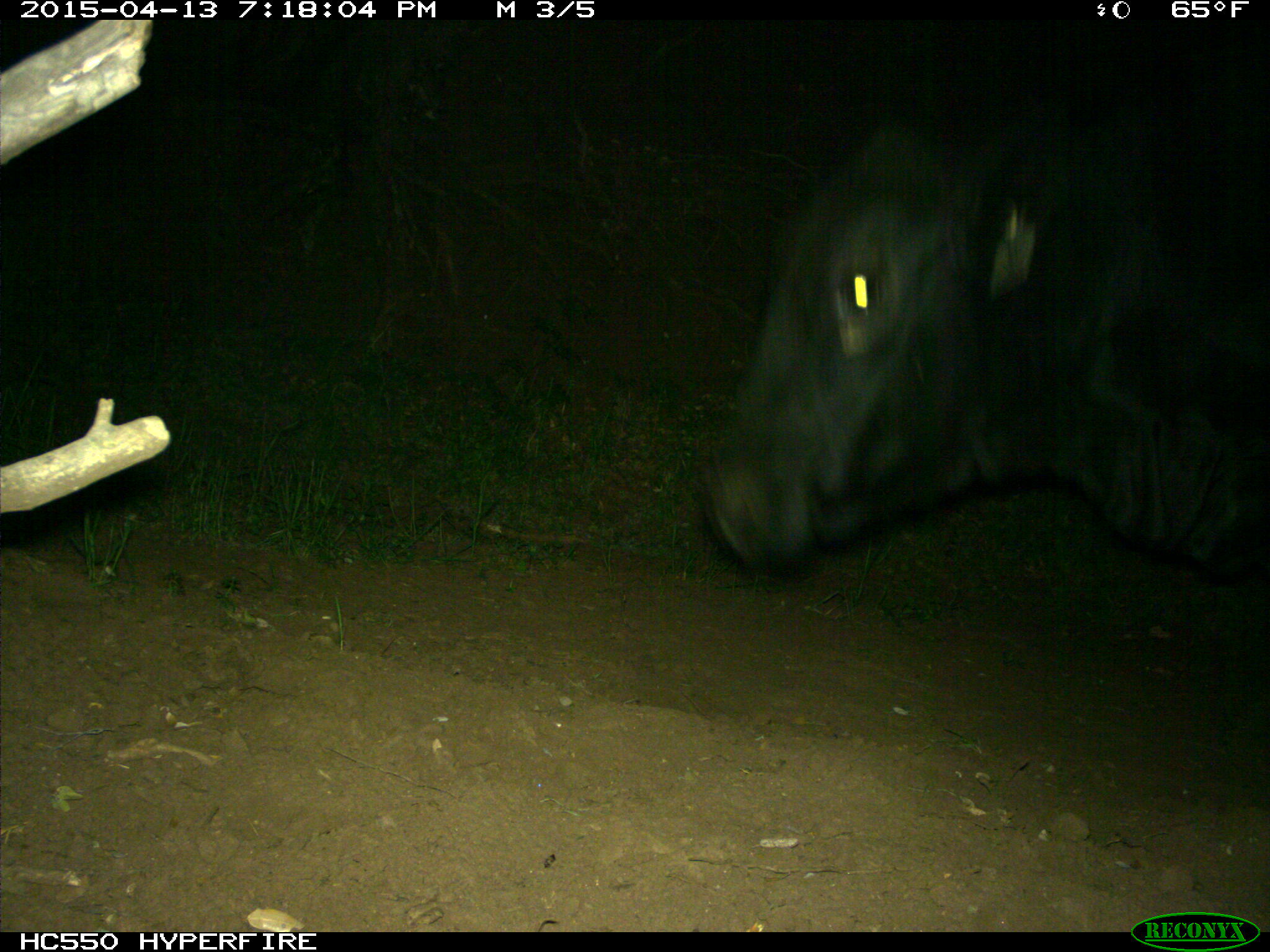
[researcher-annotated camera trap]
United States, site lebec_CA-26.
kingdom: Animalia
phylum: Chordata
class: Mammalia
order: Artiodactyla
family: Bovidae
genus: Bos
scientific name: Bos taurus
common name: domestic cow